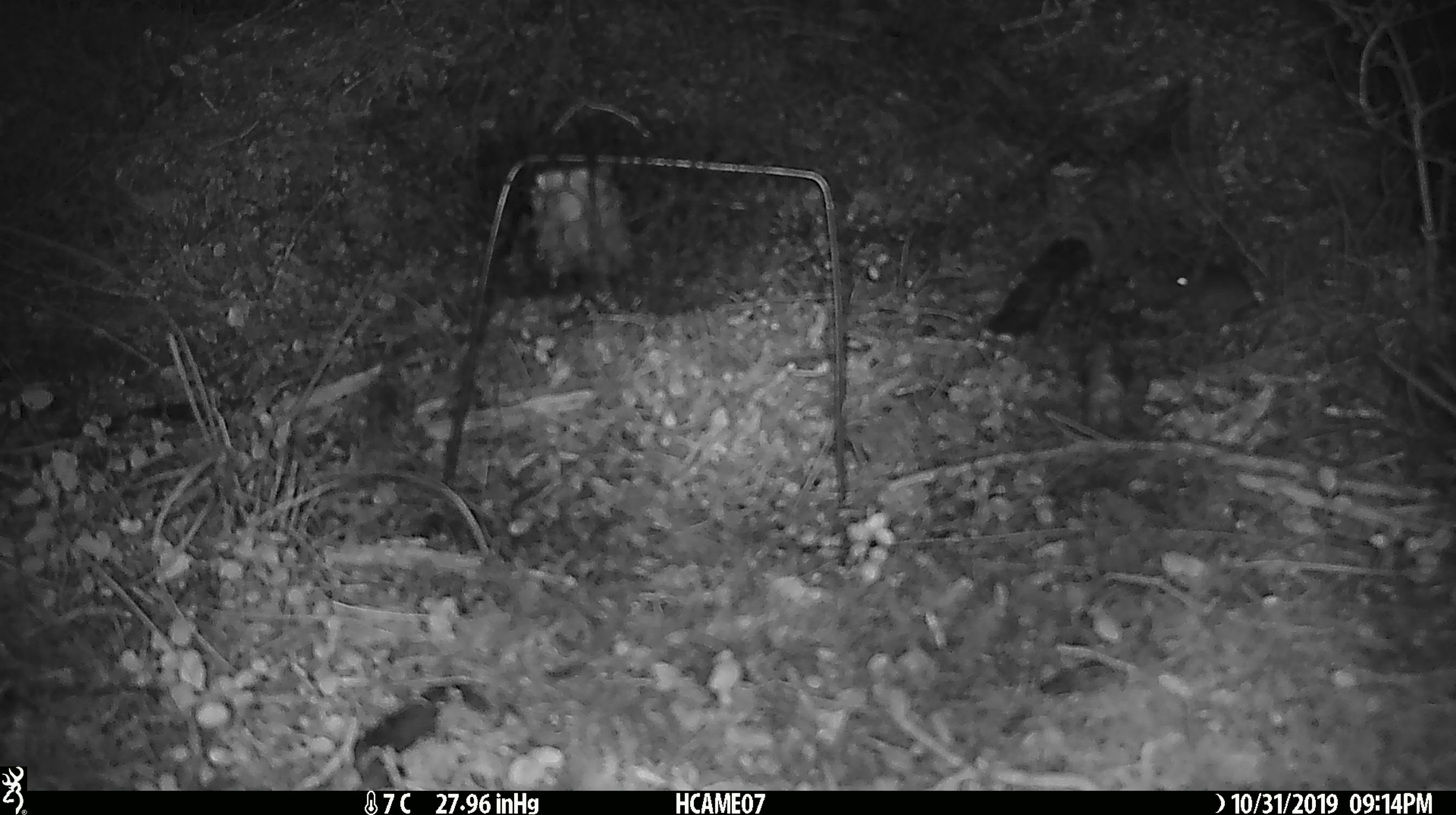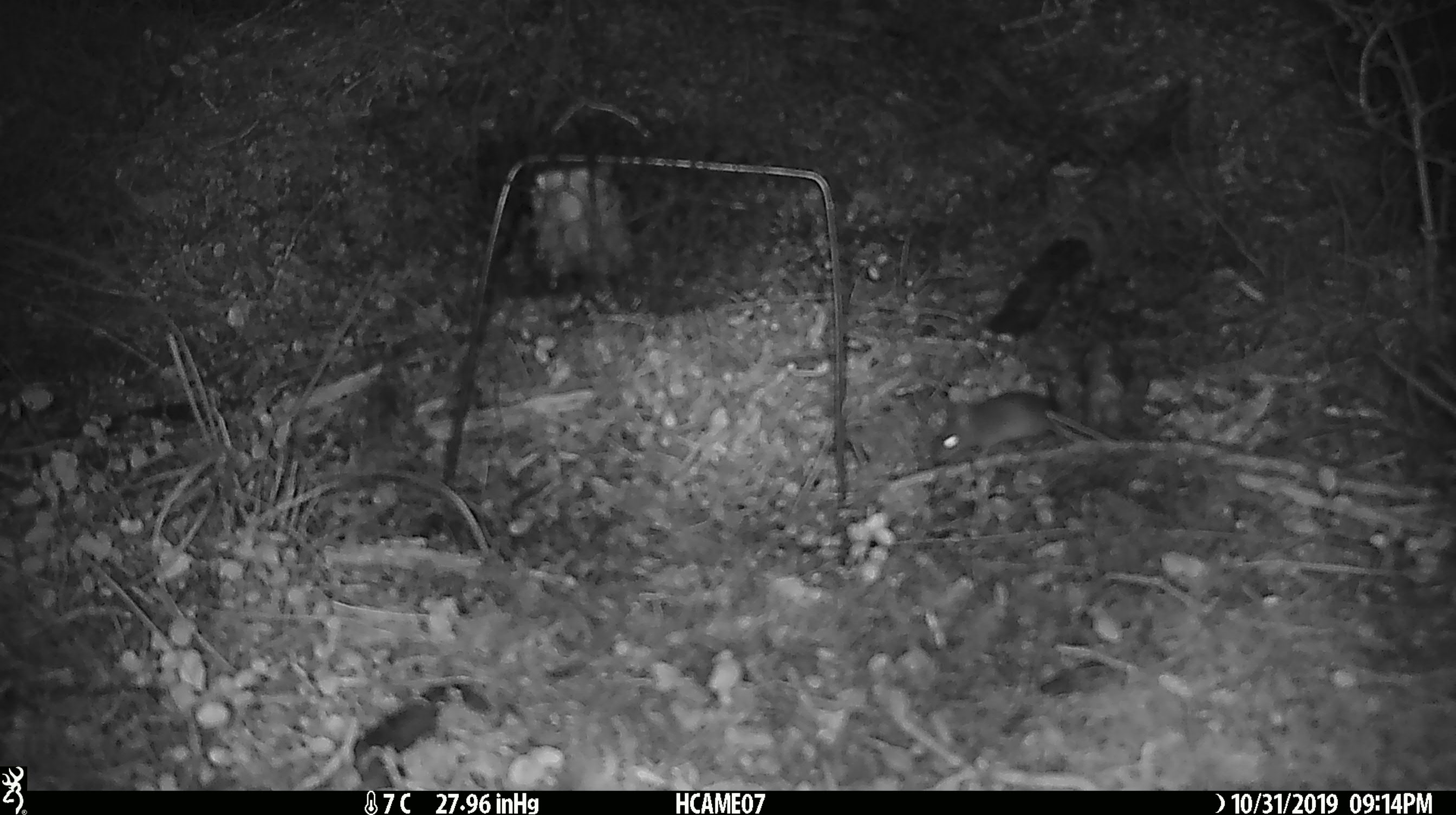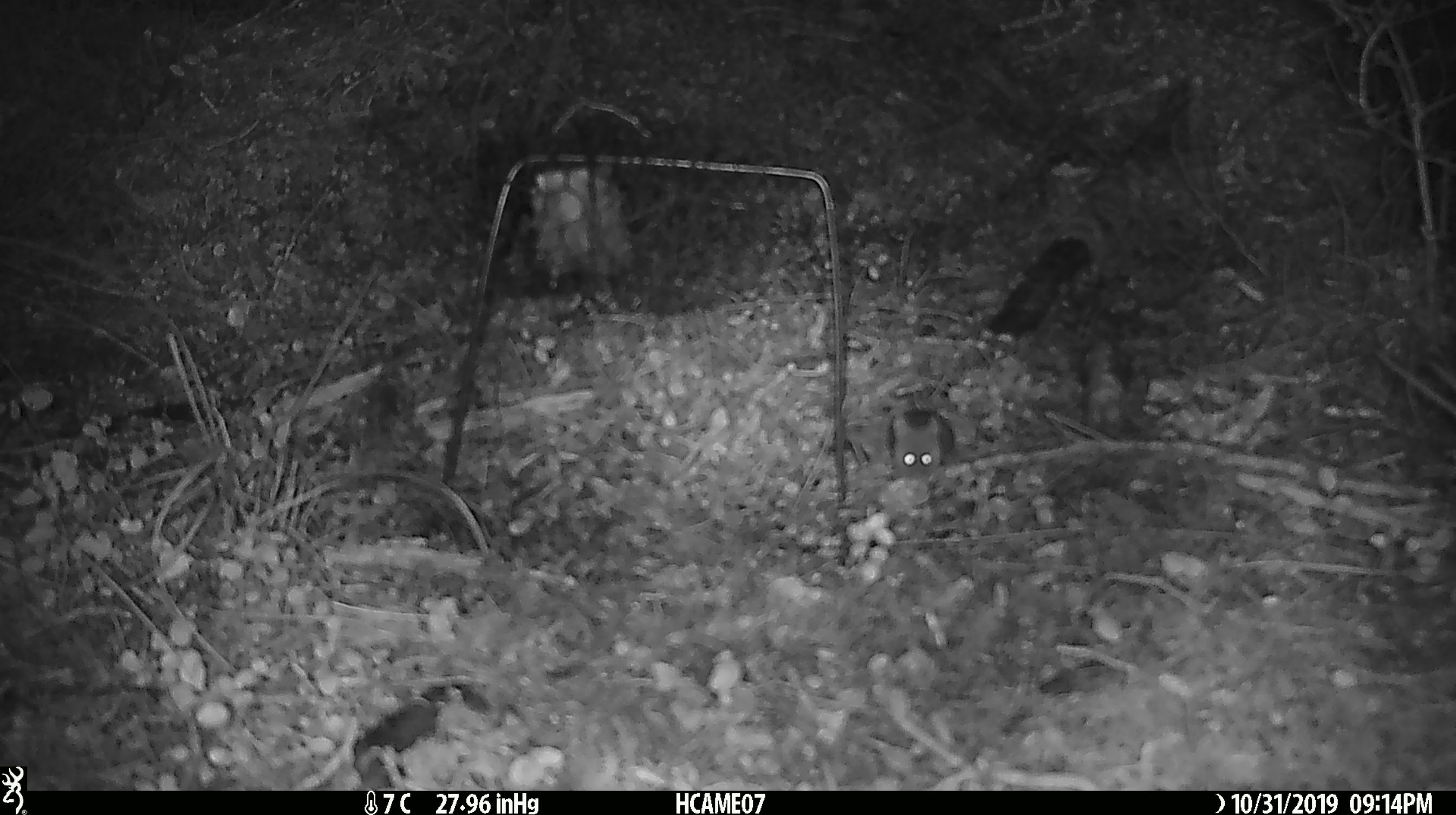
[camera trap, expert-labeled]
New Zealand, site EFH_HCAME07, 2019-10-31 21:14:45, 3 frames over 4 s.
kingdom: Animalia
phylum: Chordata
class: Mammalia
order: Rodentia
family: Muridae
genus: Mus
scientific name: Mus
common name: mouse